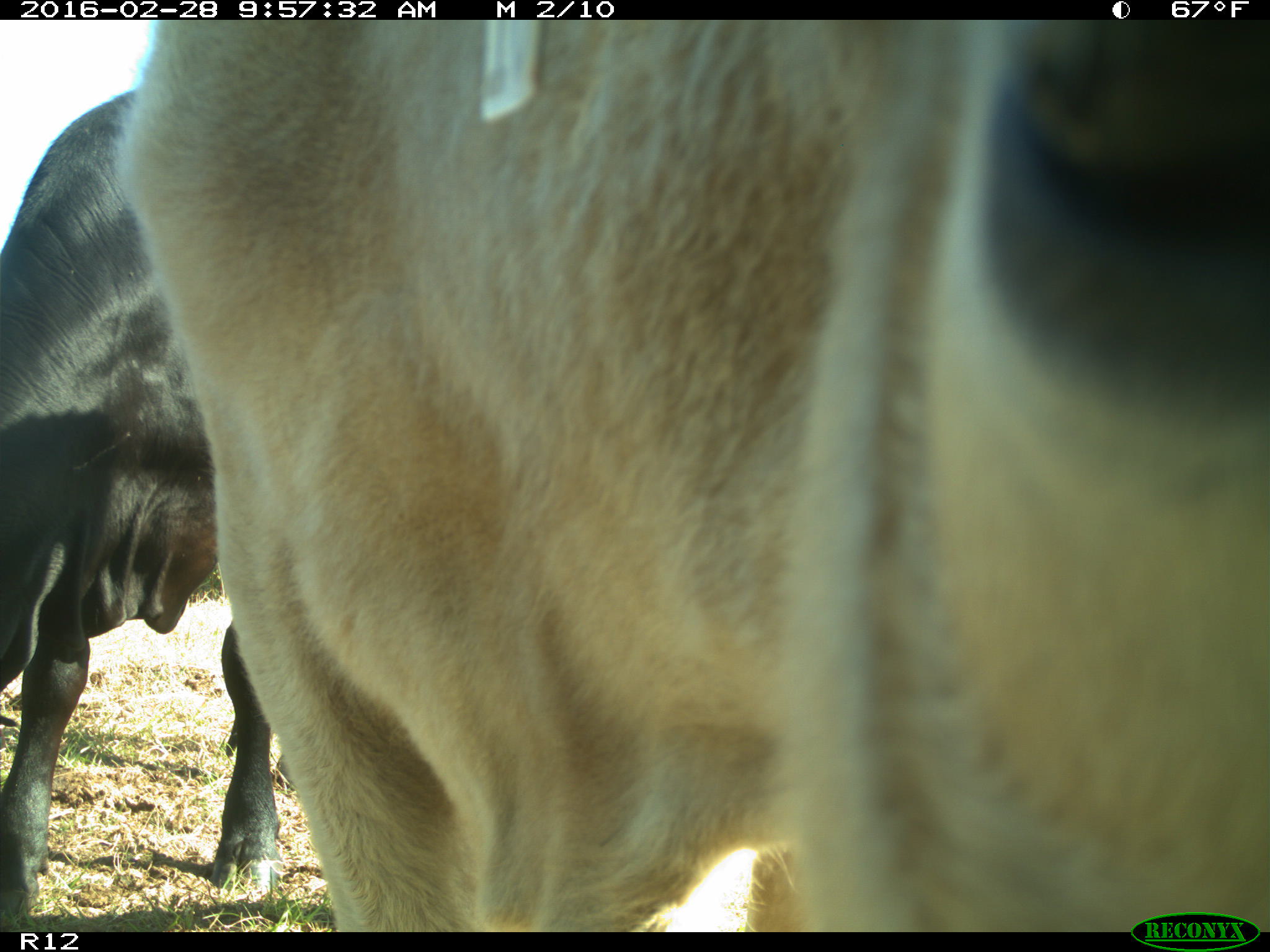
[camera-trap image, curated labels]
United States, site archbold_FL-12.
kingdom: Animalia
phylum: Chordata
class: Mammalia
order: Artiodactyla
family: Bovidae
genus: Bos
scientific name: Bos taurus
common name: domestic cow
Bos taurus (domestic cow).